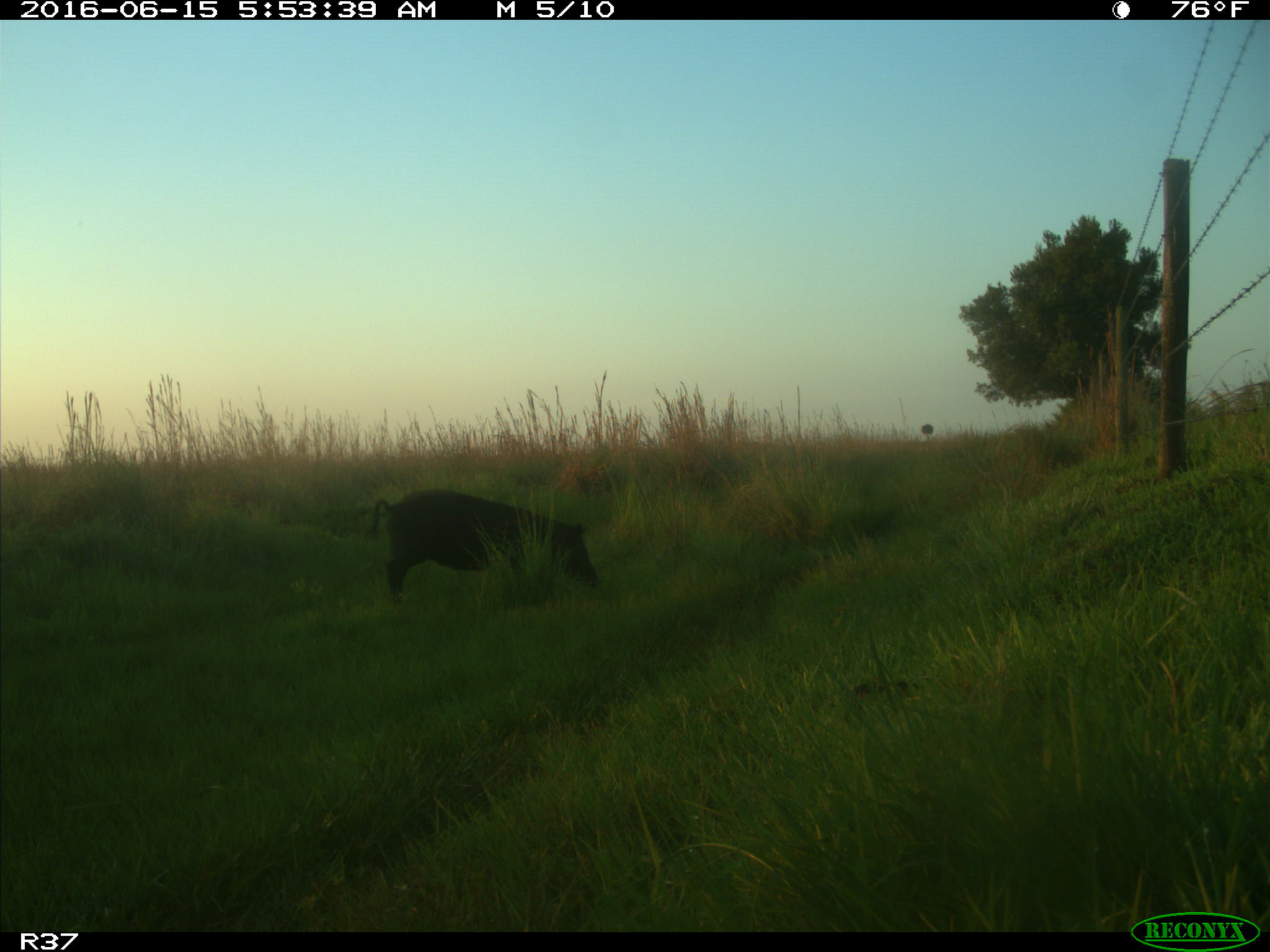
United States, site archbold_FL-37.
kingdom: Animalia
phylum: Chordata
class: Mammalia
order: Artiodactyla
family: Suidae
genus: Sus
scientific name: Sus scrofa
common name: wild boar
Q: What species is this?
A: Sus scrofa (wild boar).